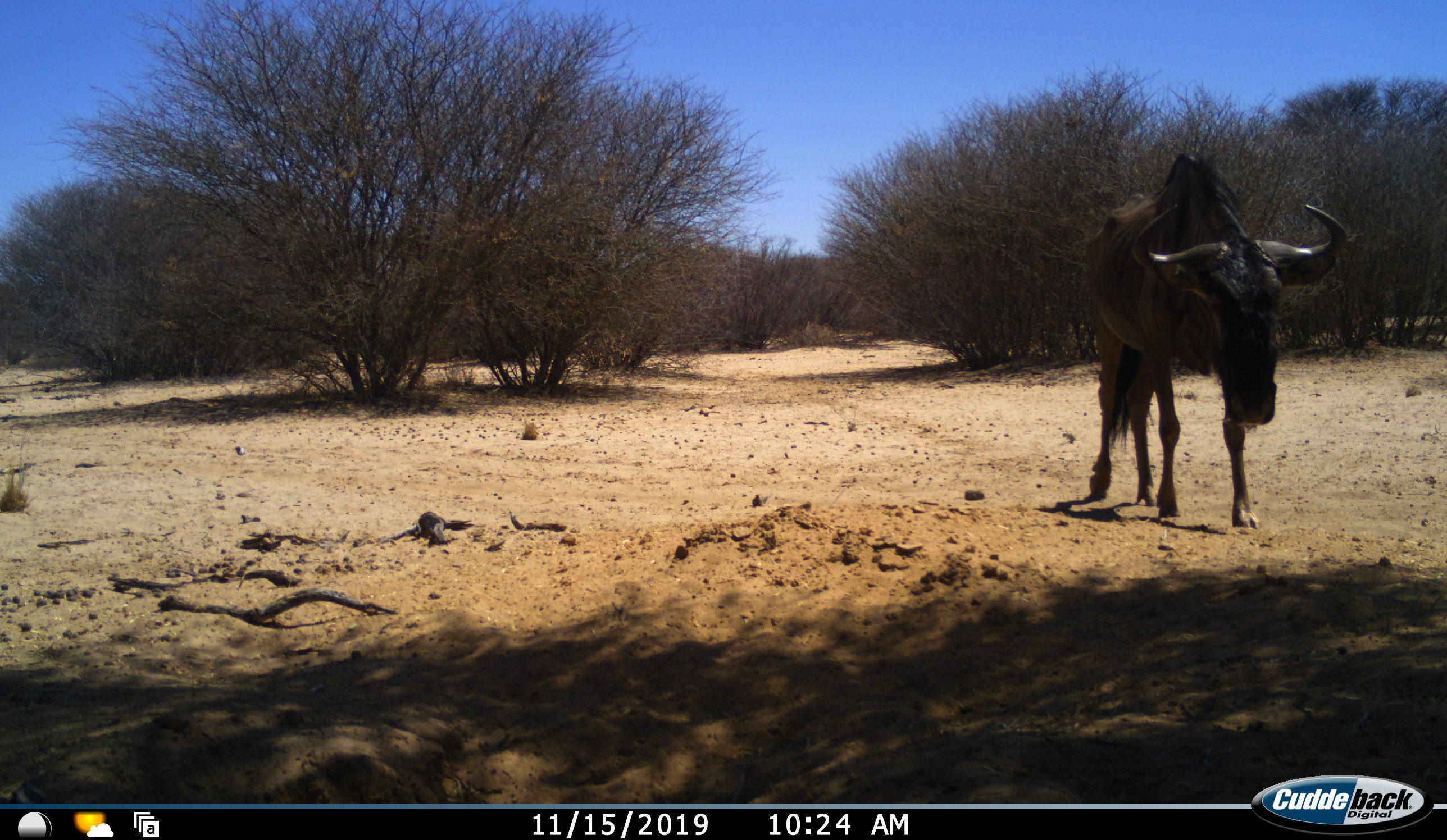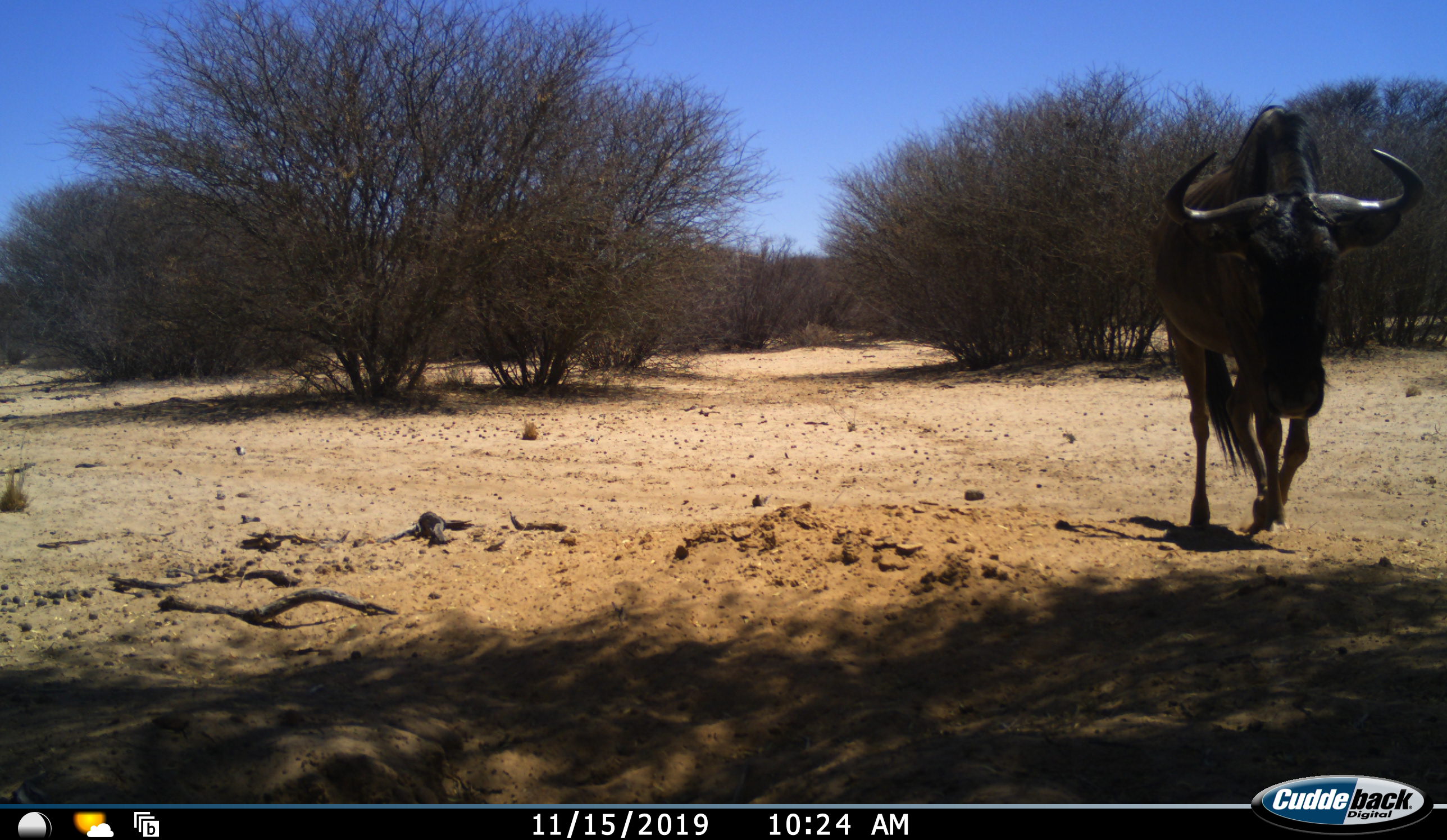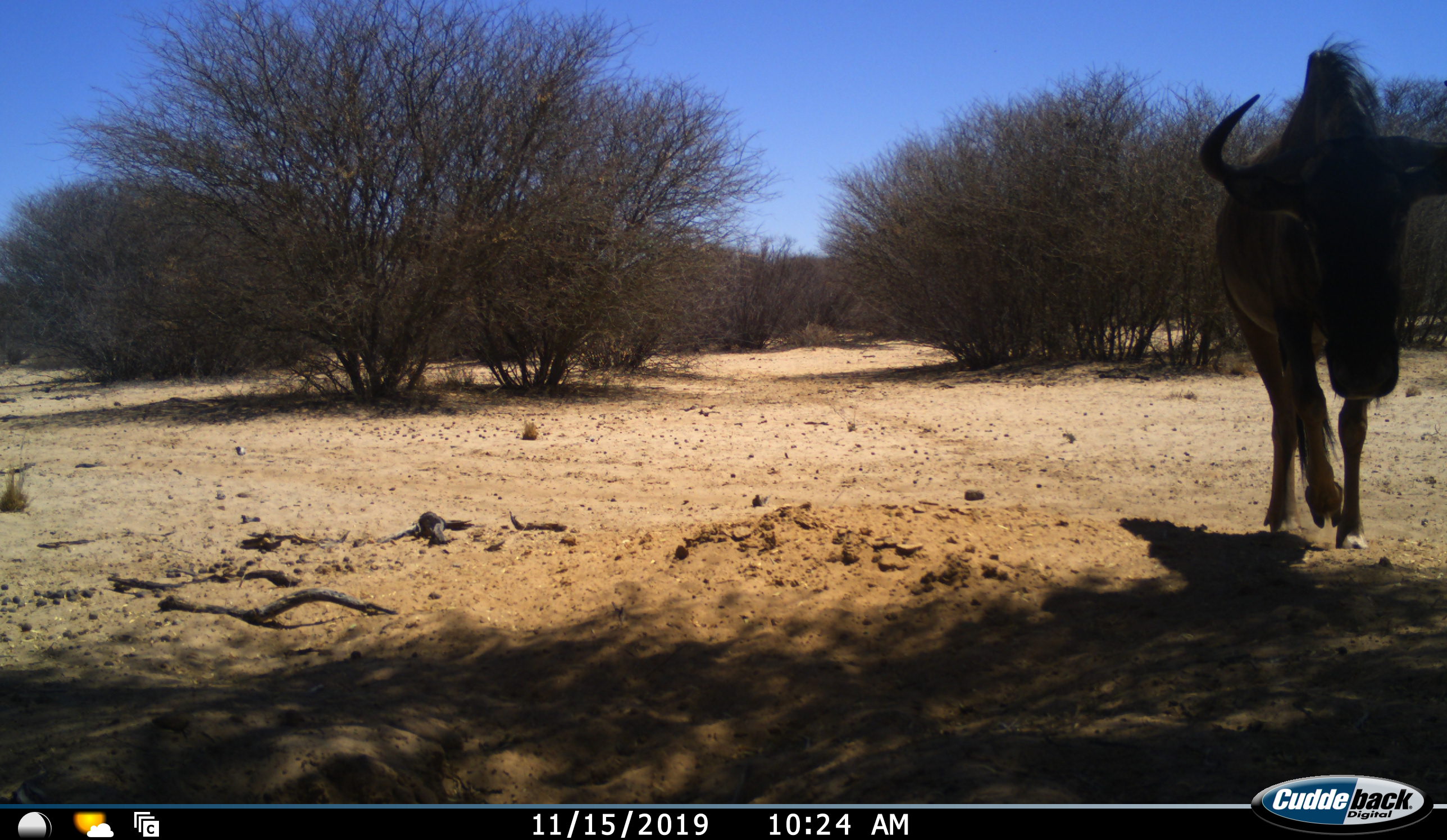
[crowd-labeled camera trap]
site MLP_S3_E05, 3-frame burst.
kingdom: Animalia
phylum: Chordata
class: Mammalia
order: Artiodactyla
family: Bovidae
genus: Connochaetes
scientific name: Connochaetes taurinus taurinus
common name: blue wildebeest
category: wildebeestblue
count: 1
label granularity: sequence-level